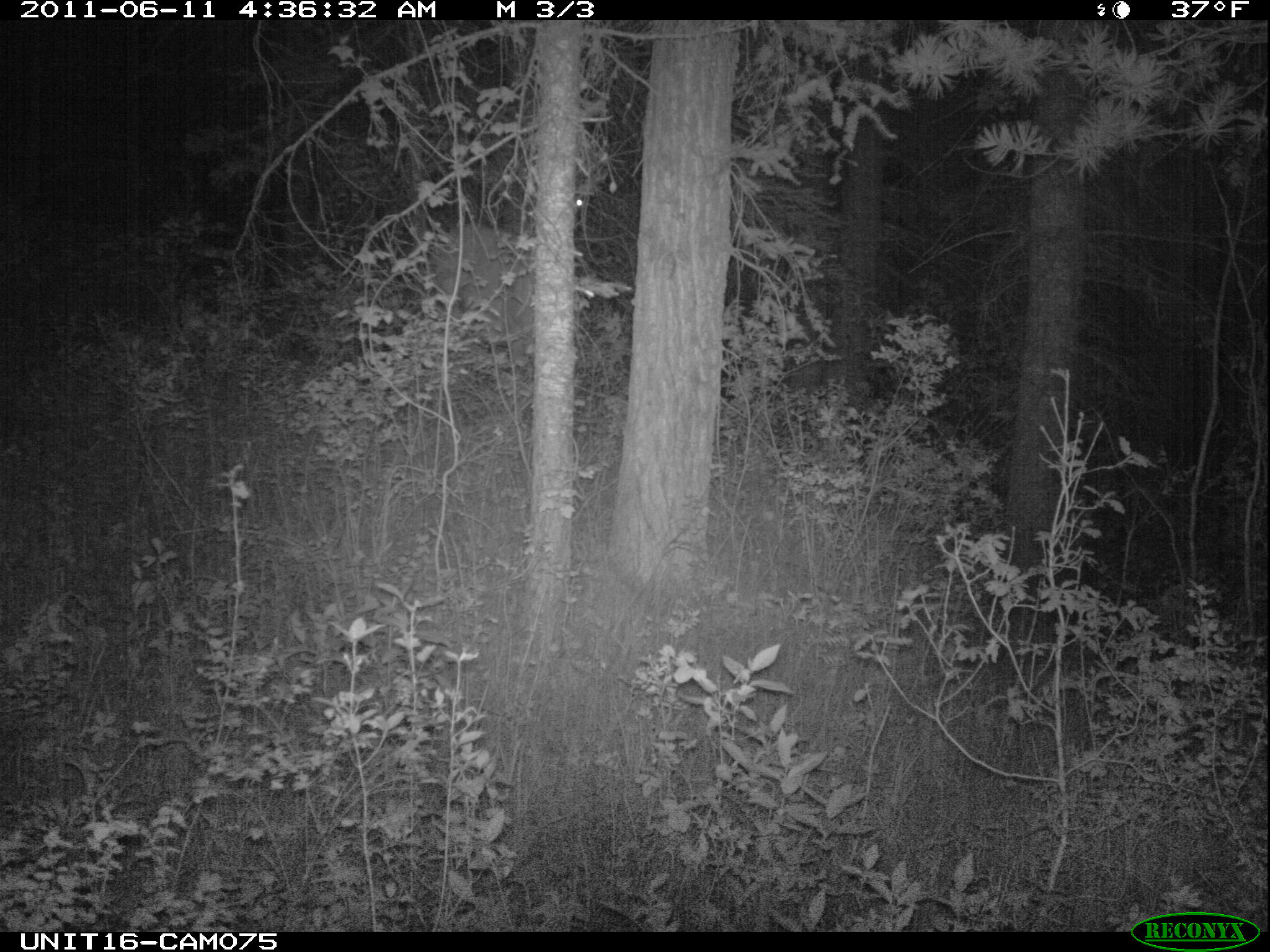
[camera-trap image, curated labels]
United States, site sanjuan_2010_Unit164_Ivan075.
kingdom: Animalia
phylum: Chordata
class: Mammalia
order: Artiodactyla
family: Cervidae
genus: Cervus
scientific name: Cervus elaphus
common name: red deer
Cervus elaphus (red deer).